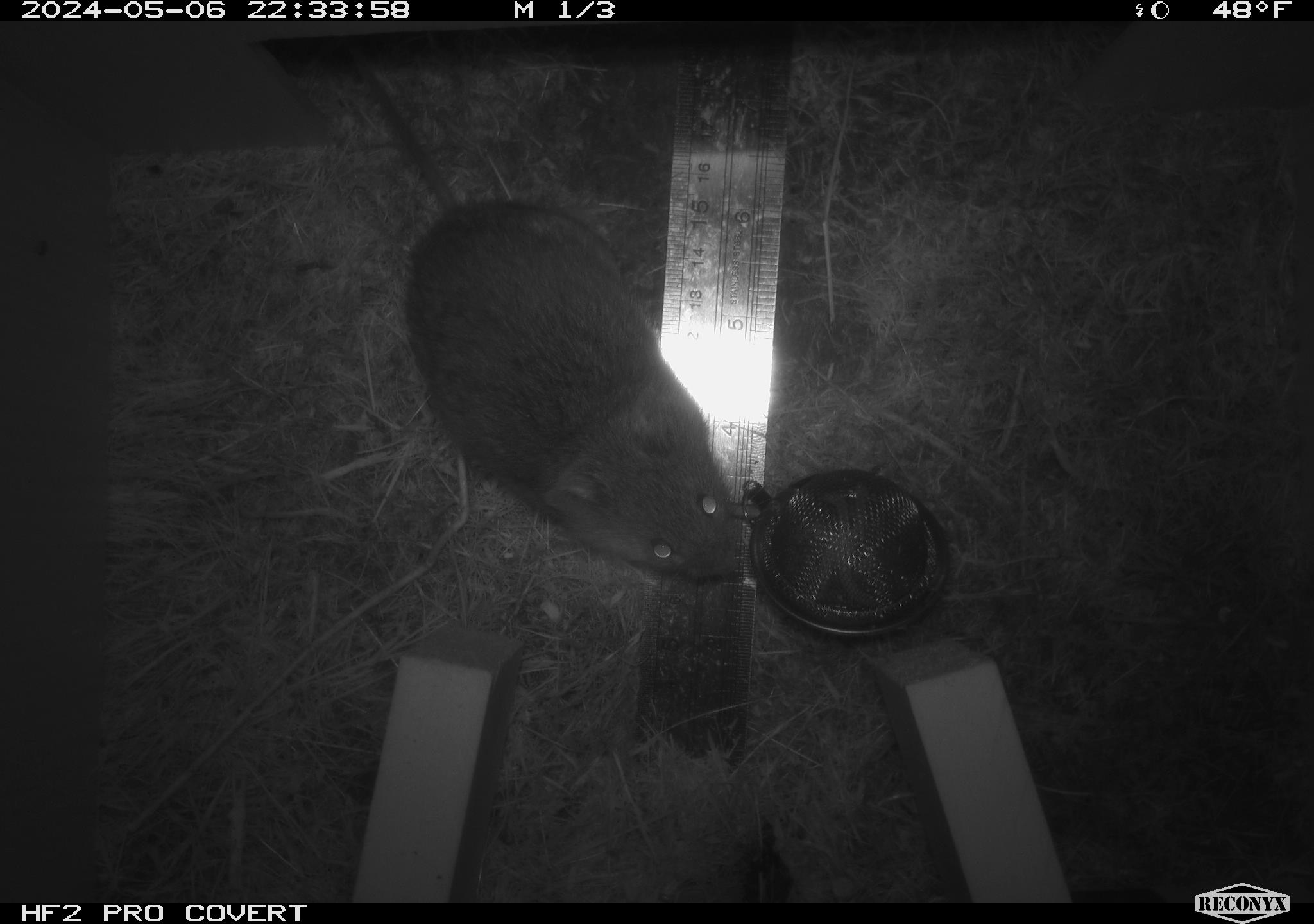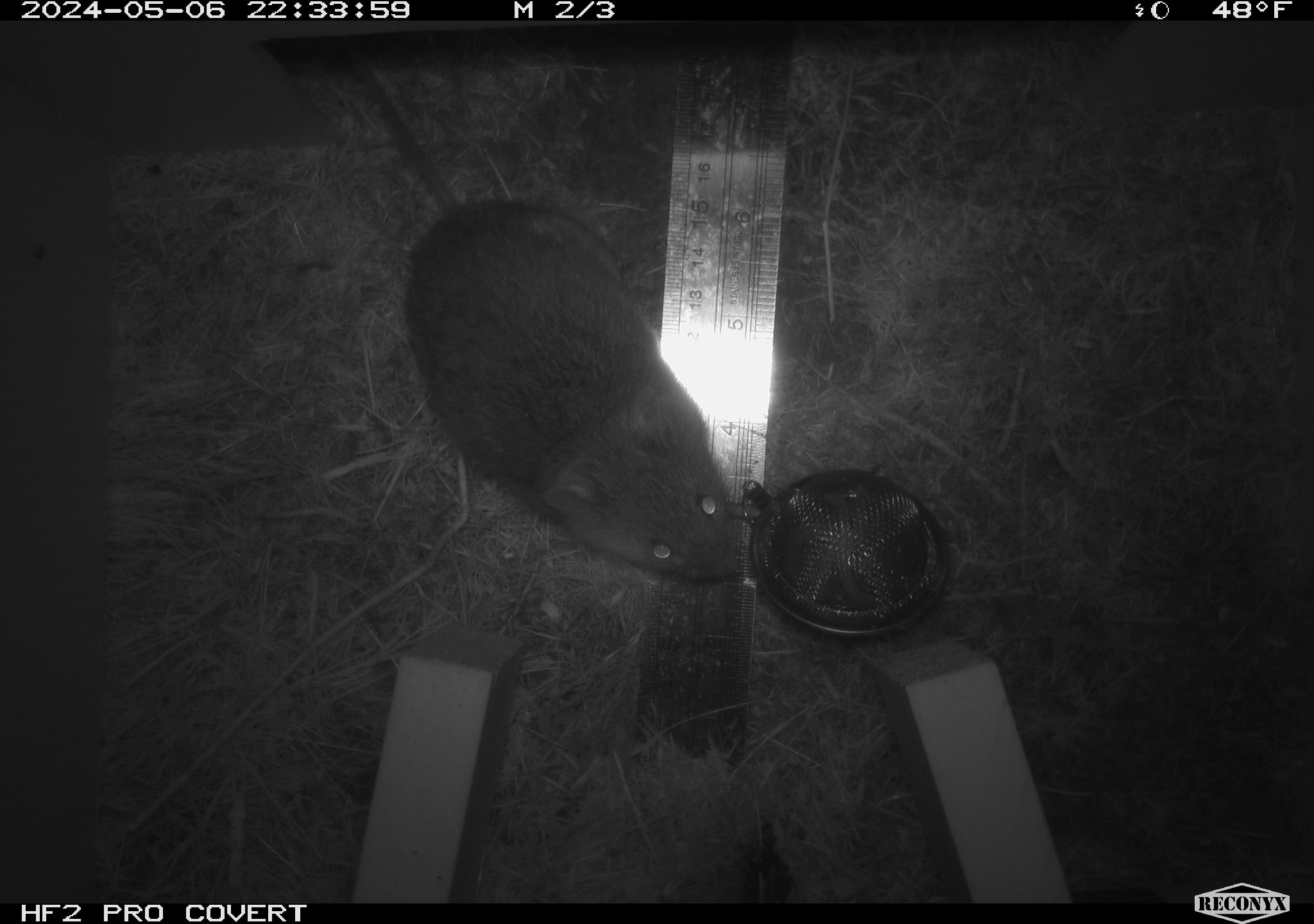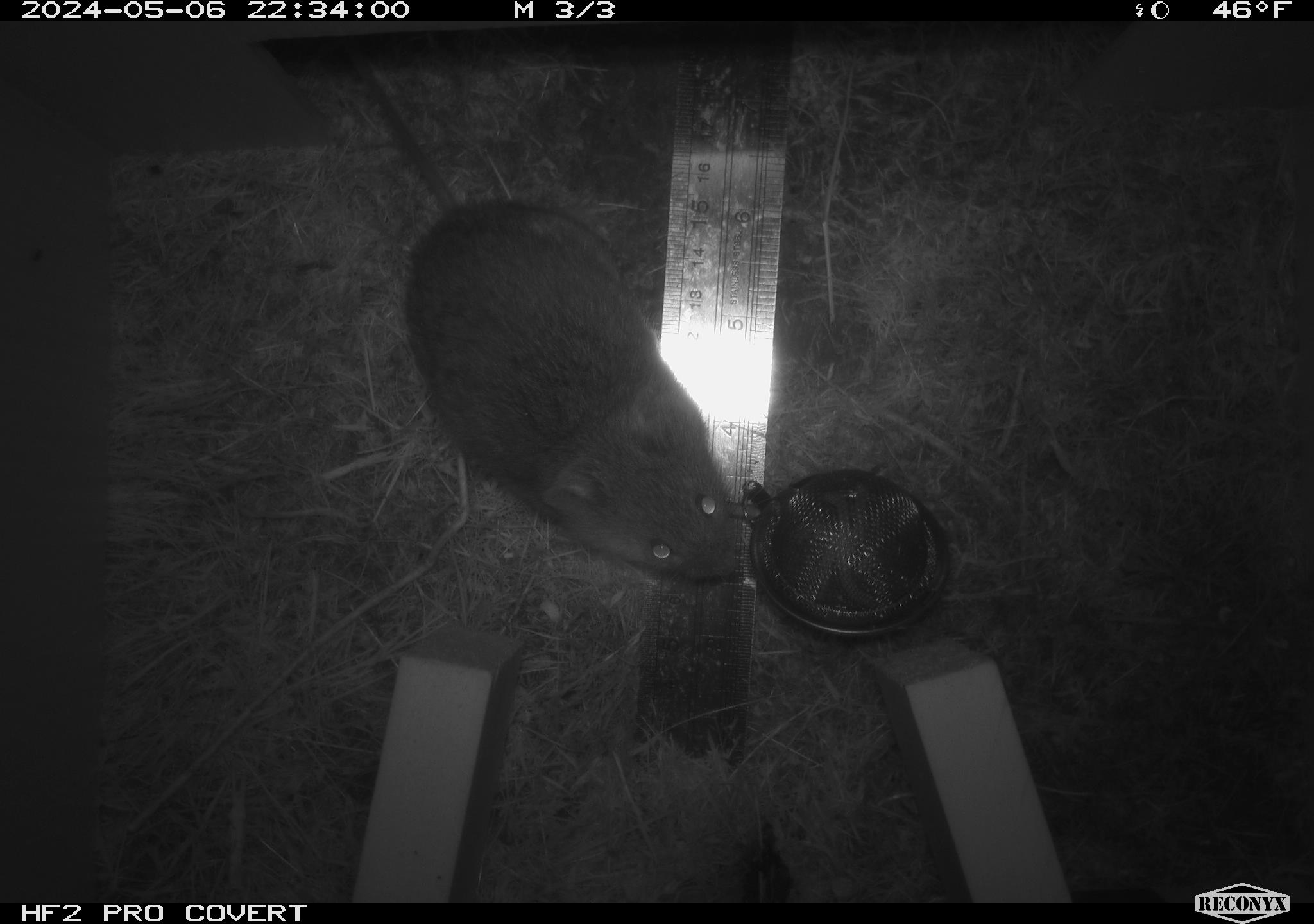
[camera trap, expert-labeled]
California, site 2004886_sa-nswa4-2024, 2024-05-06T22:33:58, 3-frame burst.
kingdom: Animalia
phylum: Chordata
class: Mammalia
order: Rodentia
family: Cricetidae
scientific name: Arvicolinae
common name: voles, lemmings, and muskrats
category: arvicolinae subfamily